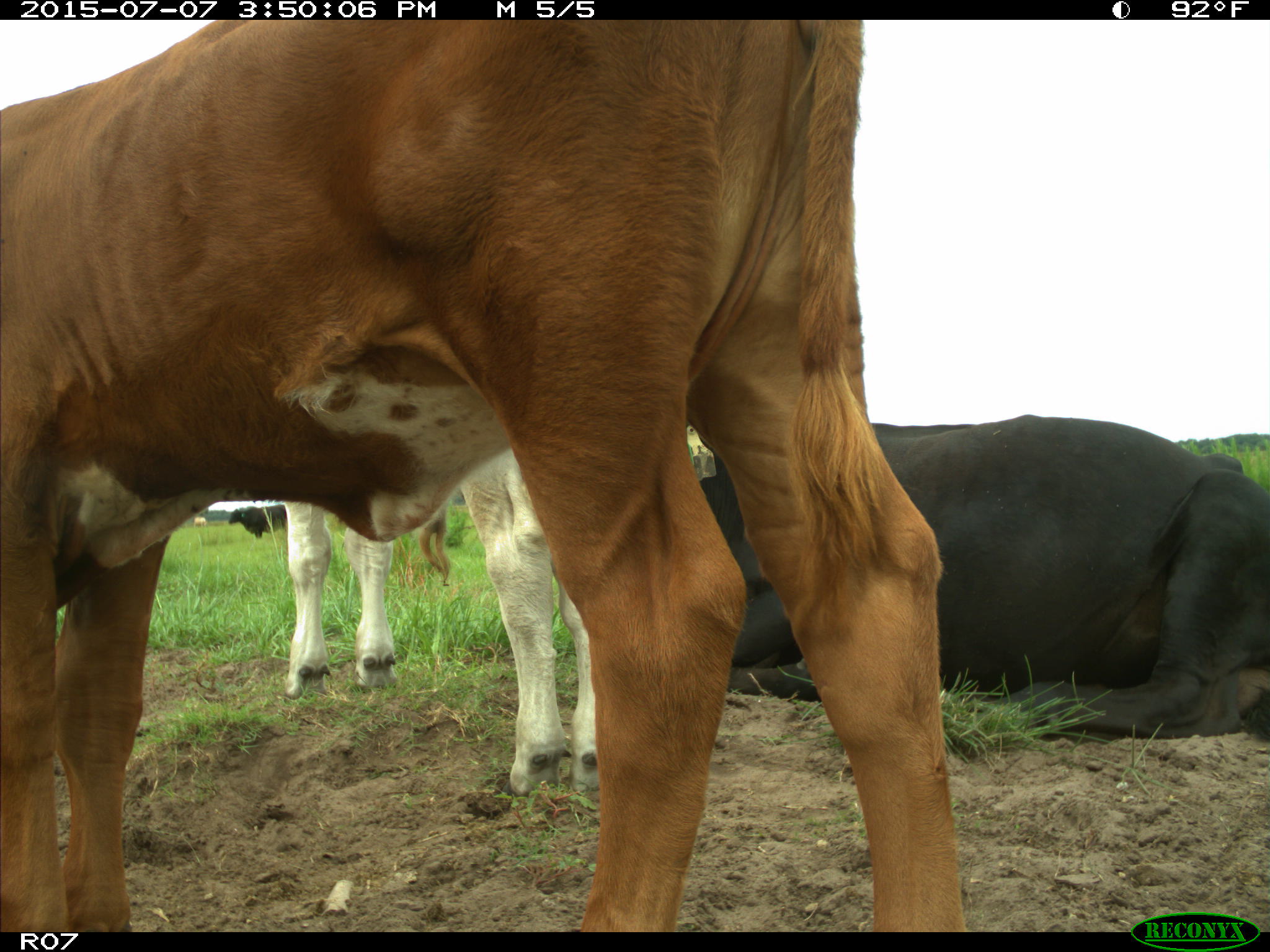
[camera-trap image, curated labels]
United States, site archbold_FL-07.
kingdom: Animalia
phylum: Chordata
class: Mammalia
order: Artiodactyla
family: Bovidae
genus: Bos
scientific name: Bos taurus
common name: domestic cow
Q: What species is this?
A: Bos taurus (domestic cow).